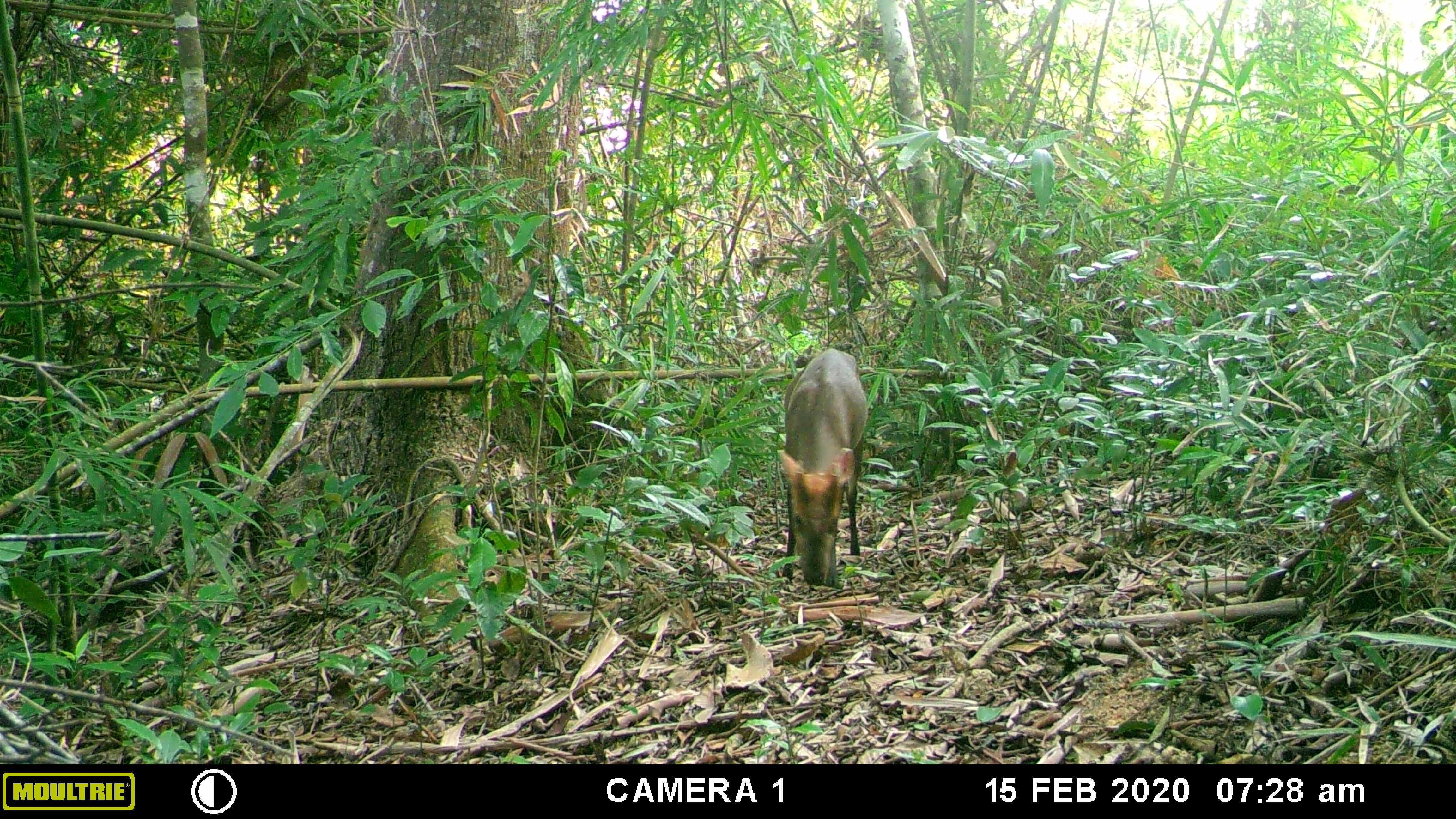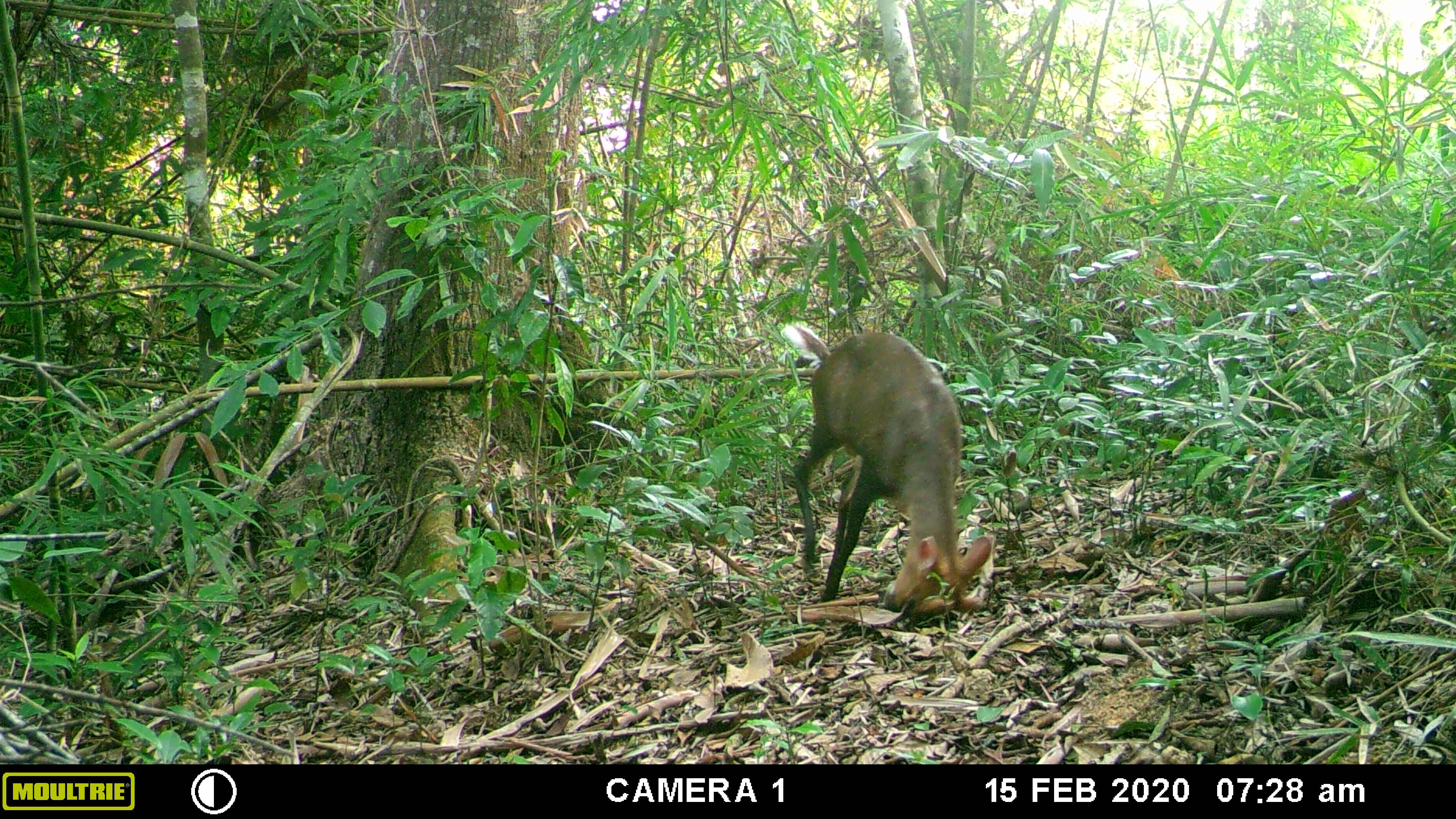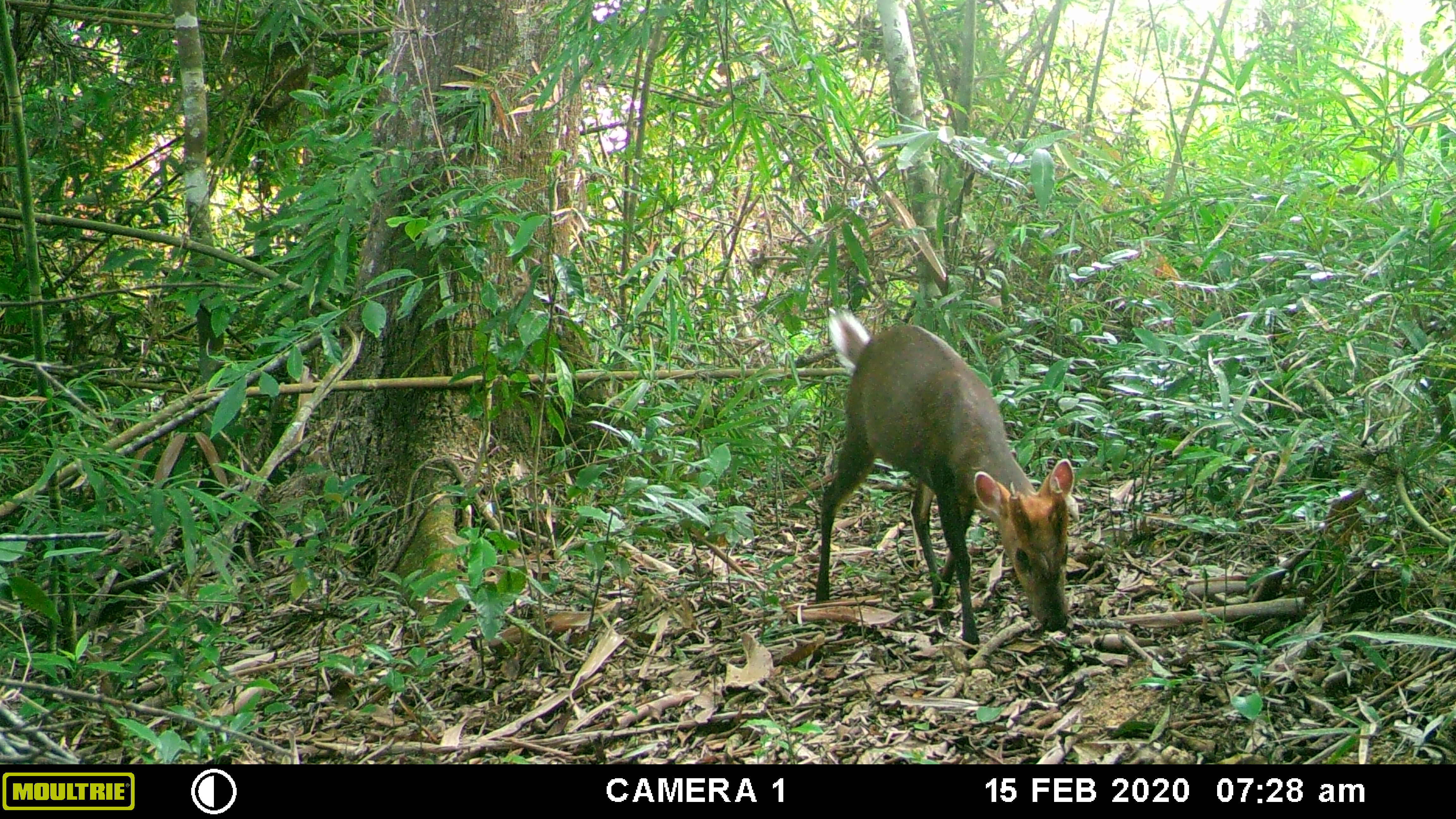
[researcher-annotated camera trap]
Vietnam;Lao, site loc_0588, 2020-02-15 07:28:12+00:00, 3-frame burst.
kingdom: Animalia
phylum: Chordata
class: Mammalia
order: Artiodactyla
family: Cervidae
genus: Muntiacus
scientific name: Muntiacus rooseveltorum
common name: roosevelt's muntjac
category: roosevelts muntjac group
Roosevelts muntjac group (roosevelt's muntjac) (Muntiacus rooseveltorum). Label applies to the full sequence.